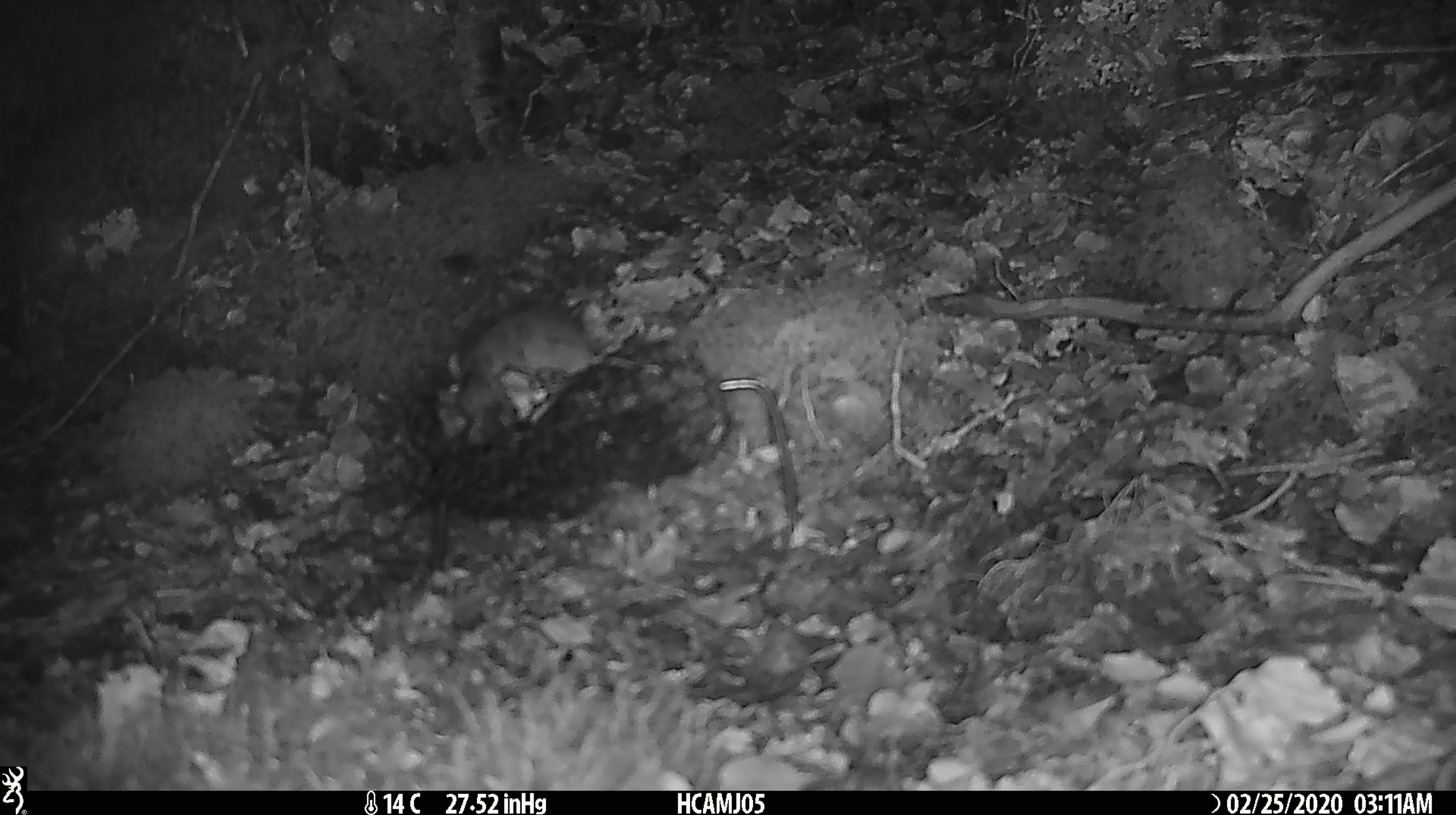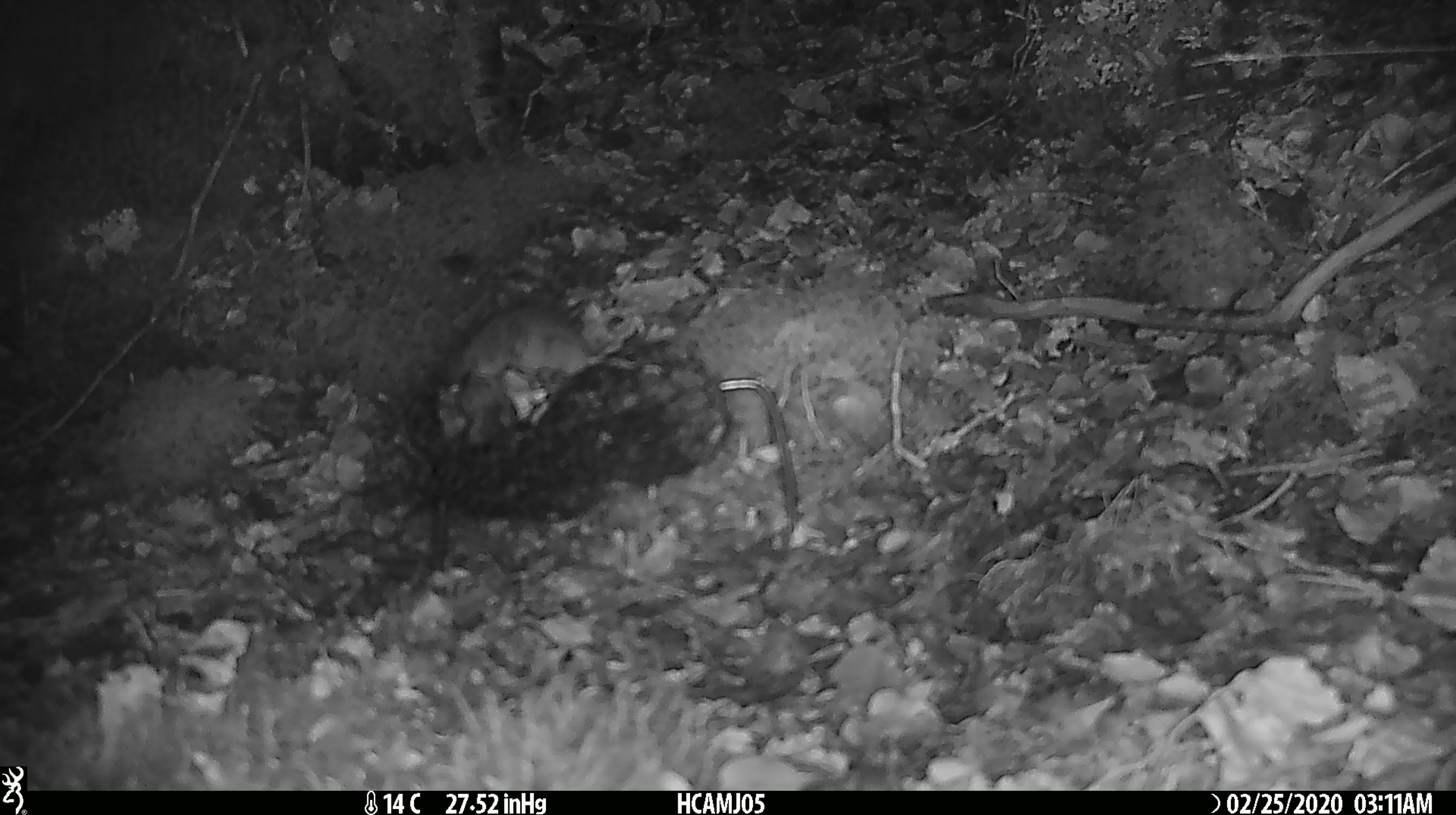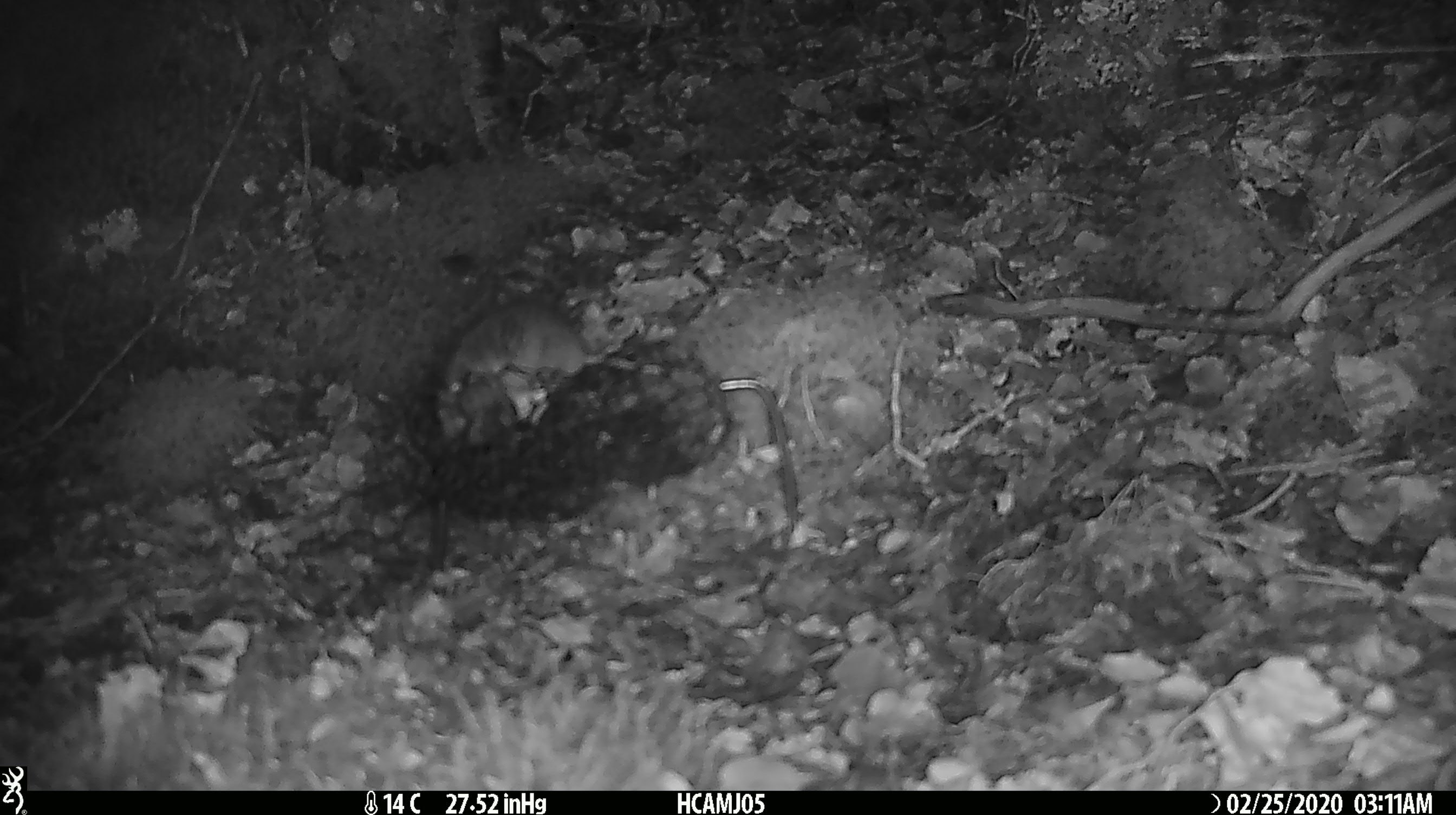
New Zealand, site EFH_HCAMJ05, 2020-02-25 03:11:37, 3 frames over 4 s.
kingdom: Animalia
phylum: Chordata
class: Mammalia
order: Rodentia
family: Muridae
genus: Mus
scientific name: Mus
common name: mouse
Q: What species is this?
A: Mouse (Mus).